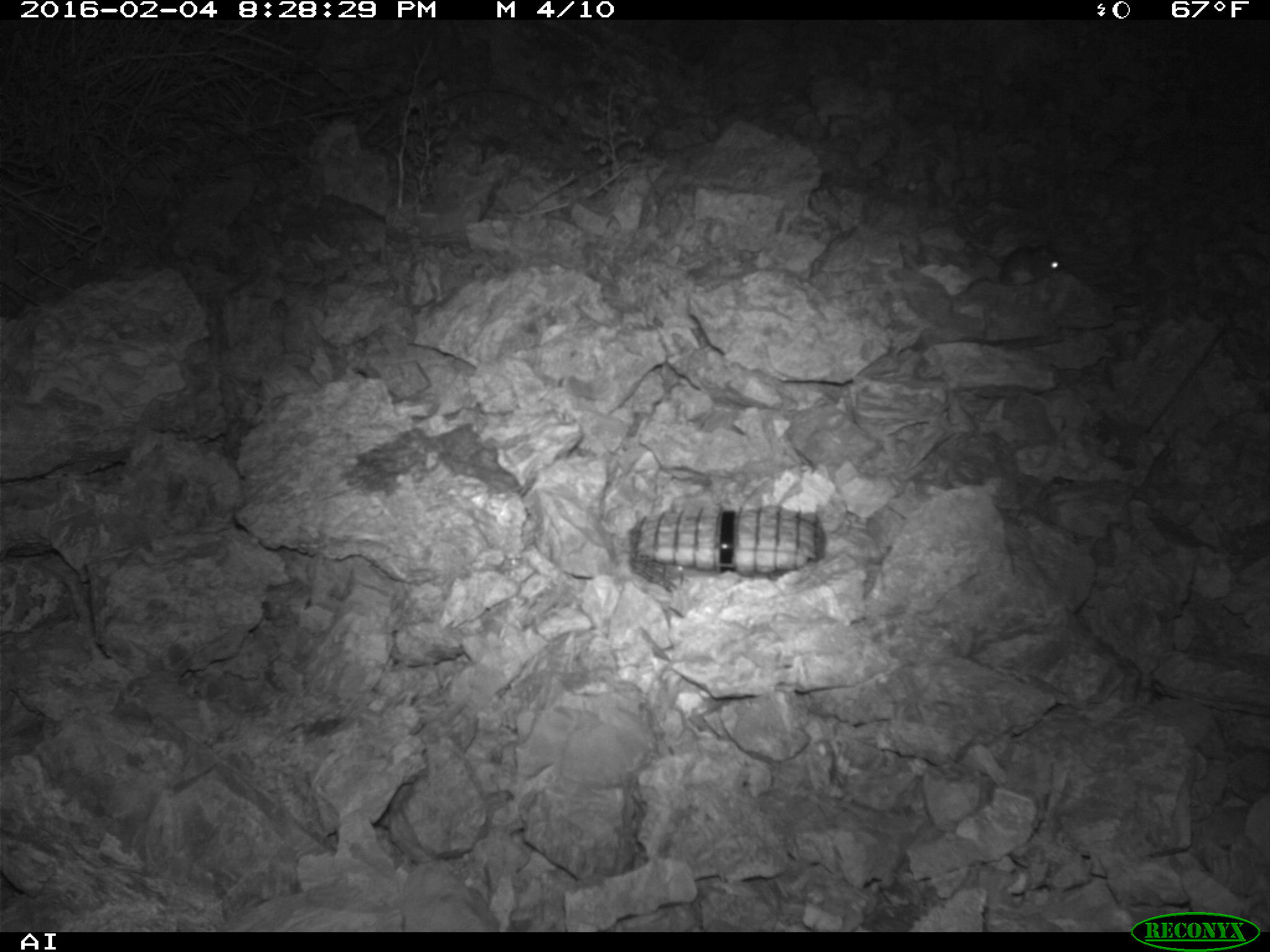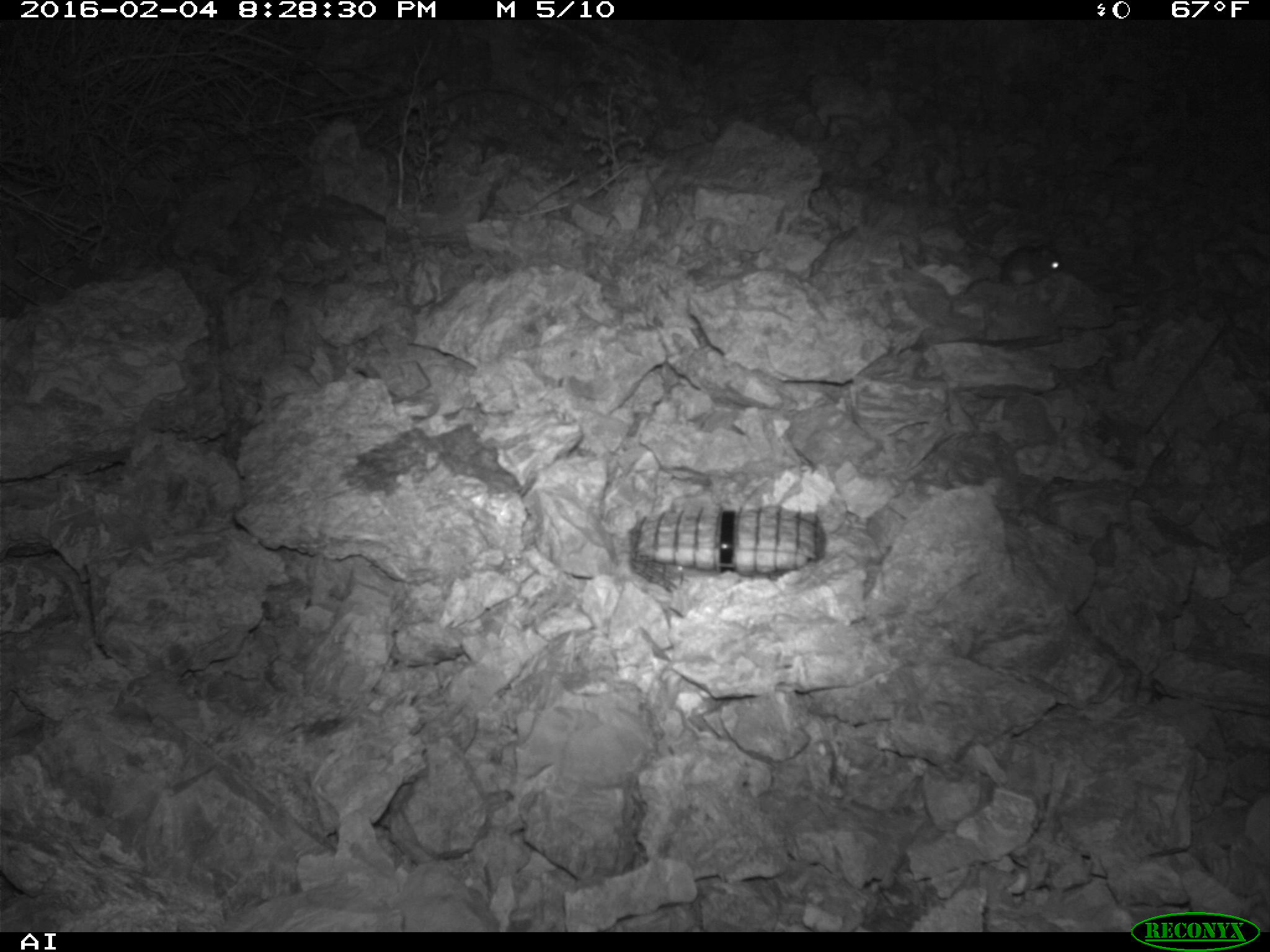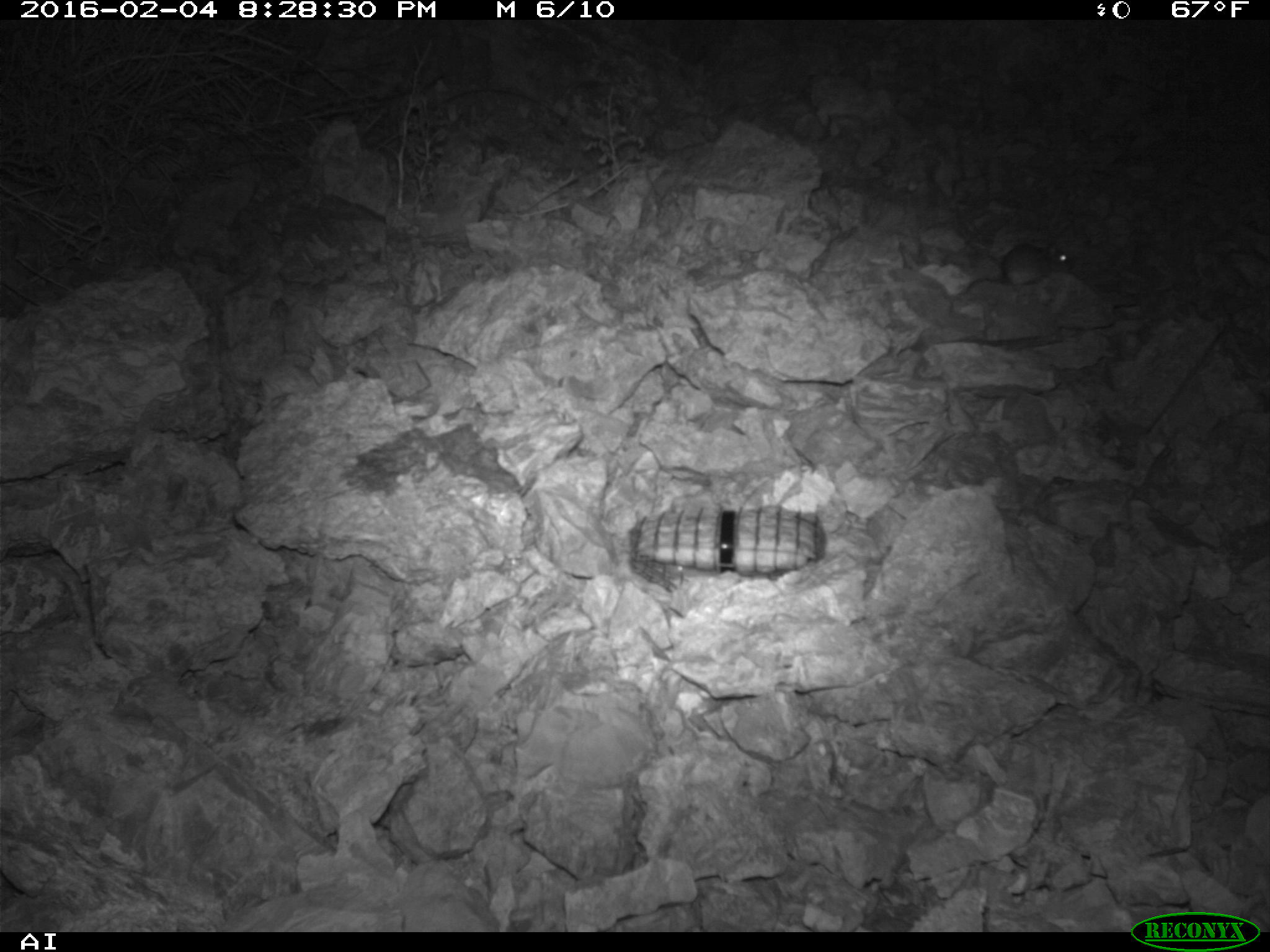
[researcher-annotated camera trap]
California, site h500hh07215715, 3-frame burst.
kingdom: Animalia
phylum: Chordata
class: Mammalia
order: Rodentia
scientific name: Rodentia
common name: rodent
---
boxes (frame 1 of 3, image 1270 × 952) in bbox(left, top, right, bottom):
rodent: bbox(990, 243, 1062, 287)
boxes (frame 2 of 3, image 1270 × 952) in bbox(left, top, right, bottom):
rodent: bbox(963, 245, 1065, 295)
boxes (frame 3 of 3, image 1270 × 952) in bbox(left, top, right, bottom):
rodent: bbox(987, 242, 1072, 286)